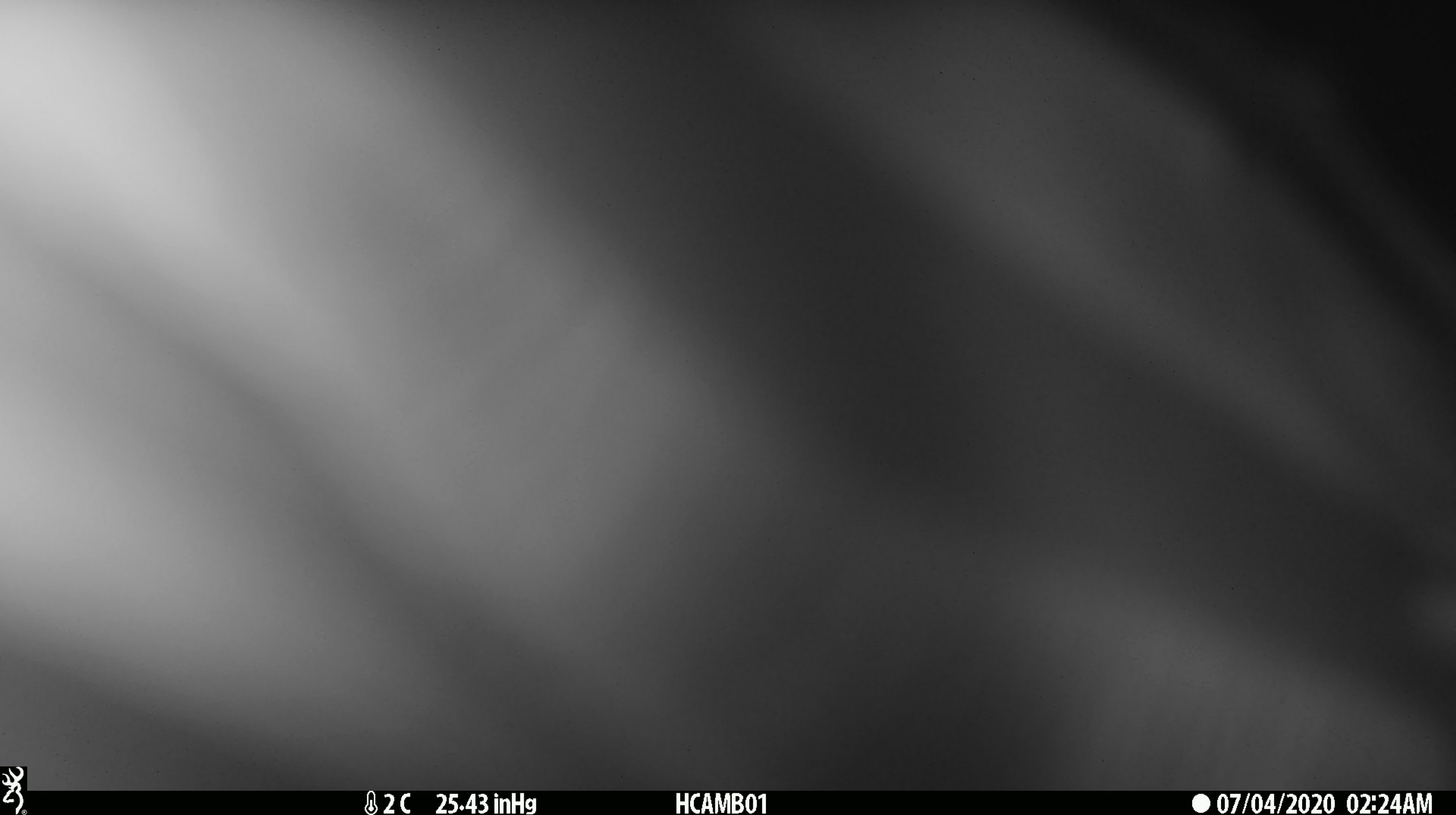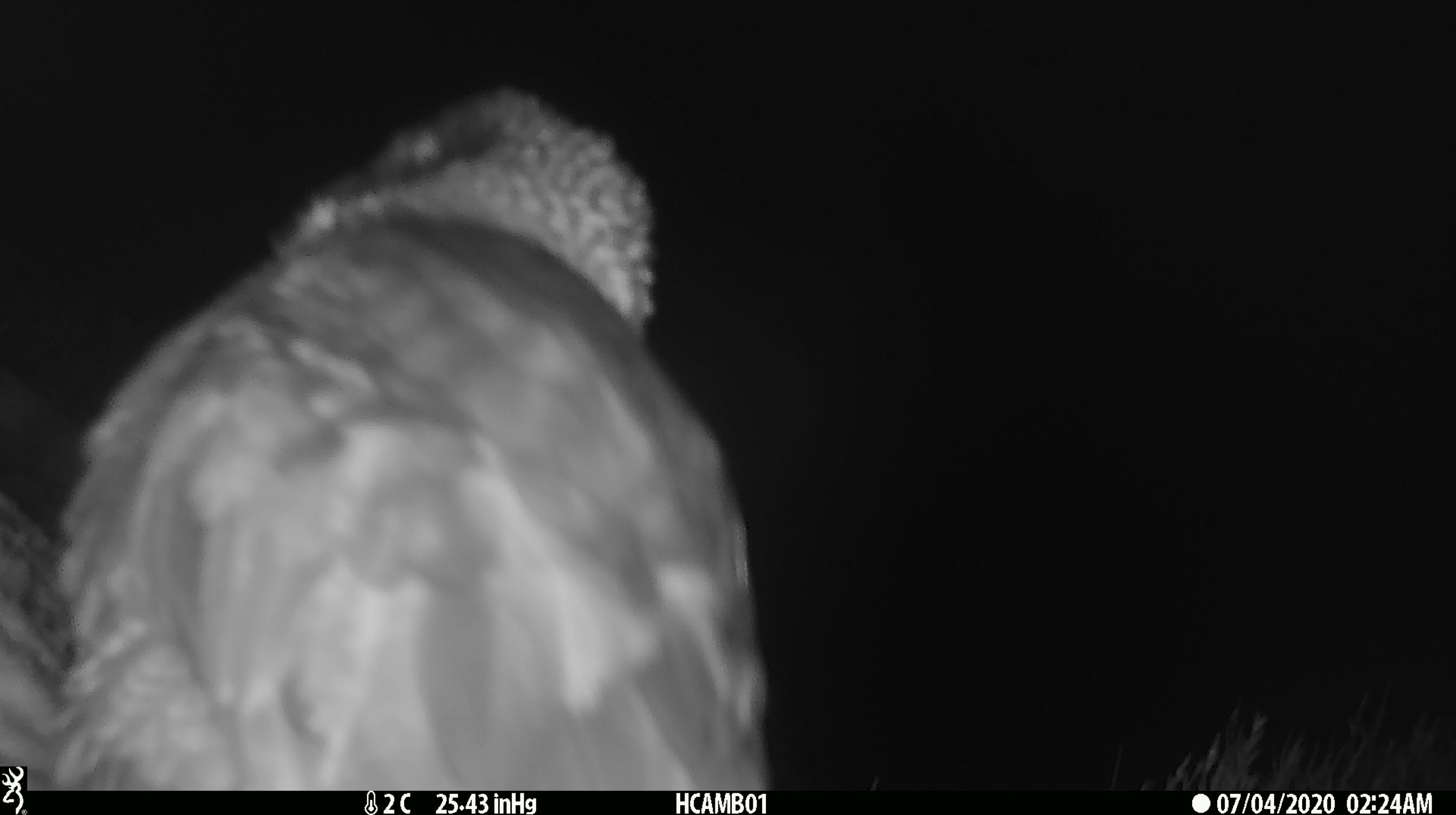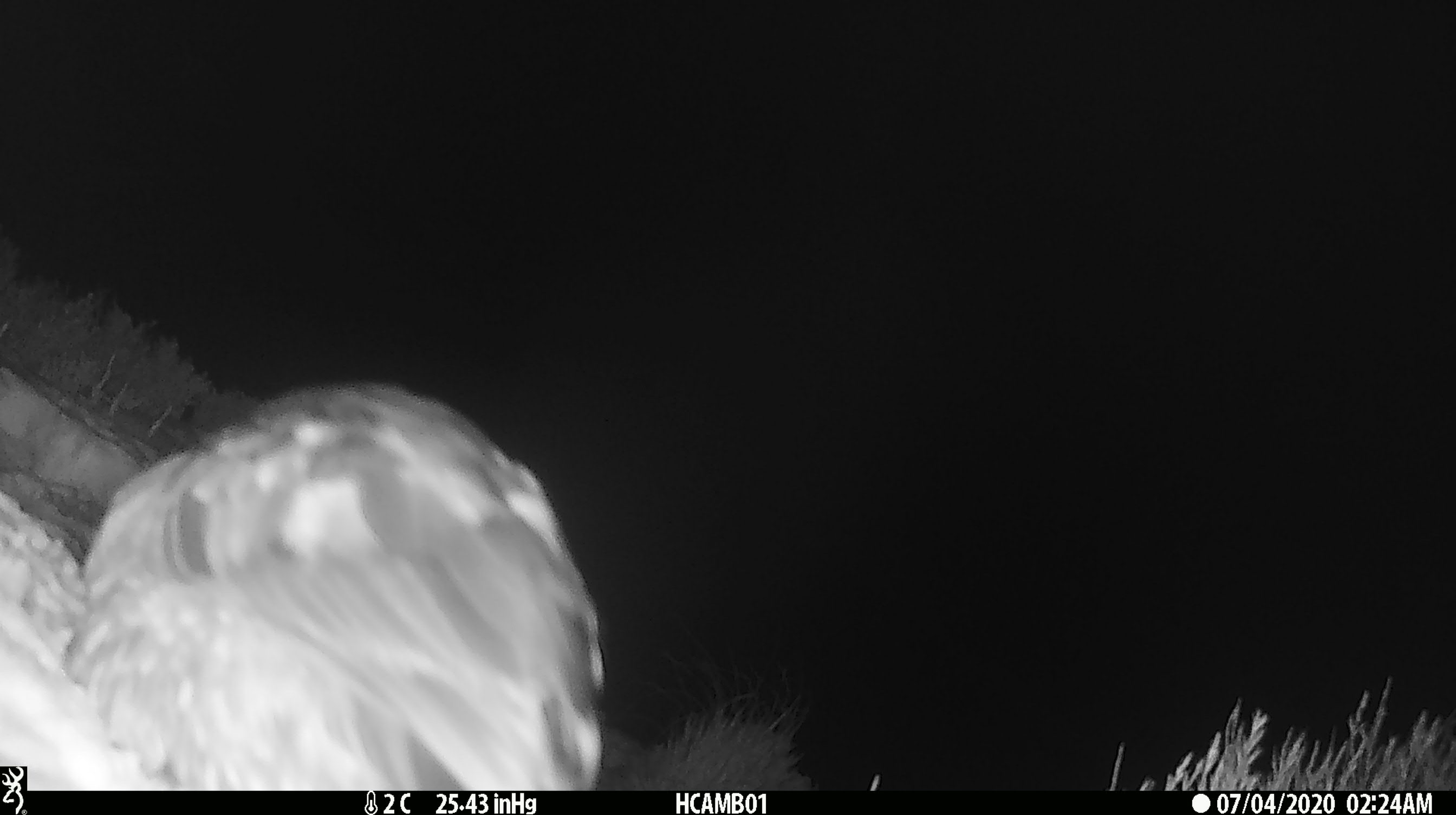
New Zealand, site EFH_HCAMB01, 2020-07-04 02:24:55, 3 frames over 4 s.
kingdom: Animalia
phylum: Chordata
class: Aves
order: Psittaciformes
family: Strigopidae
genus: Nestor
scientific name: Nestor notabilis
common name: kea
Kea (Nestor notabilis).